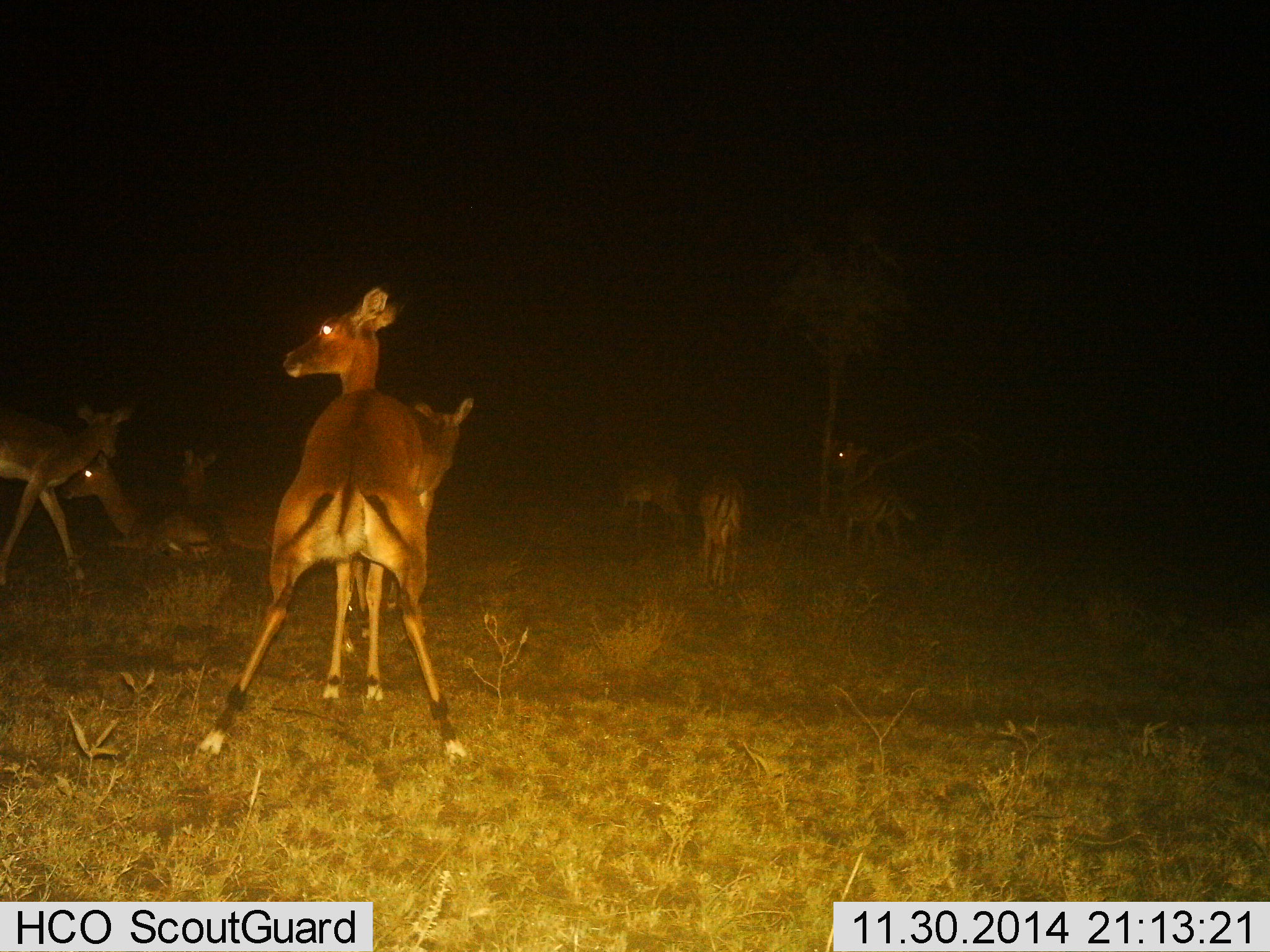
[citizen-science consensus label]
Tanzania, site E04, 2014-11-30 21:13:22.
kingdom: Animalia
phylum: Chordata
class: Mammalia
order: Artiodactyla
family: Bovidae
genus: Aepyceros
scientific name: Aepyceros melampus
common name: impala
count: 8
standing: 91%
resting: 64%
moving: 45%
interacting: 82%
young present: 0%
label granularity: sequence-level